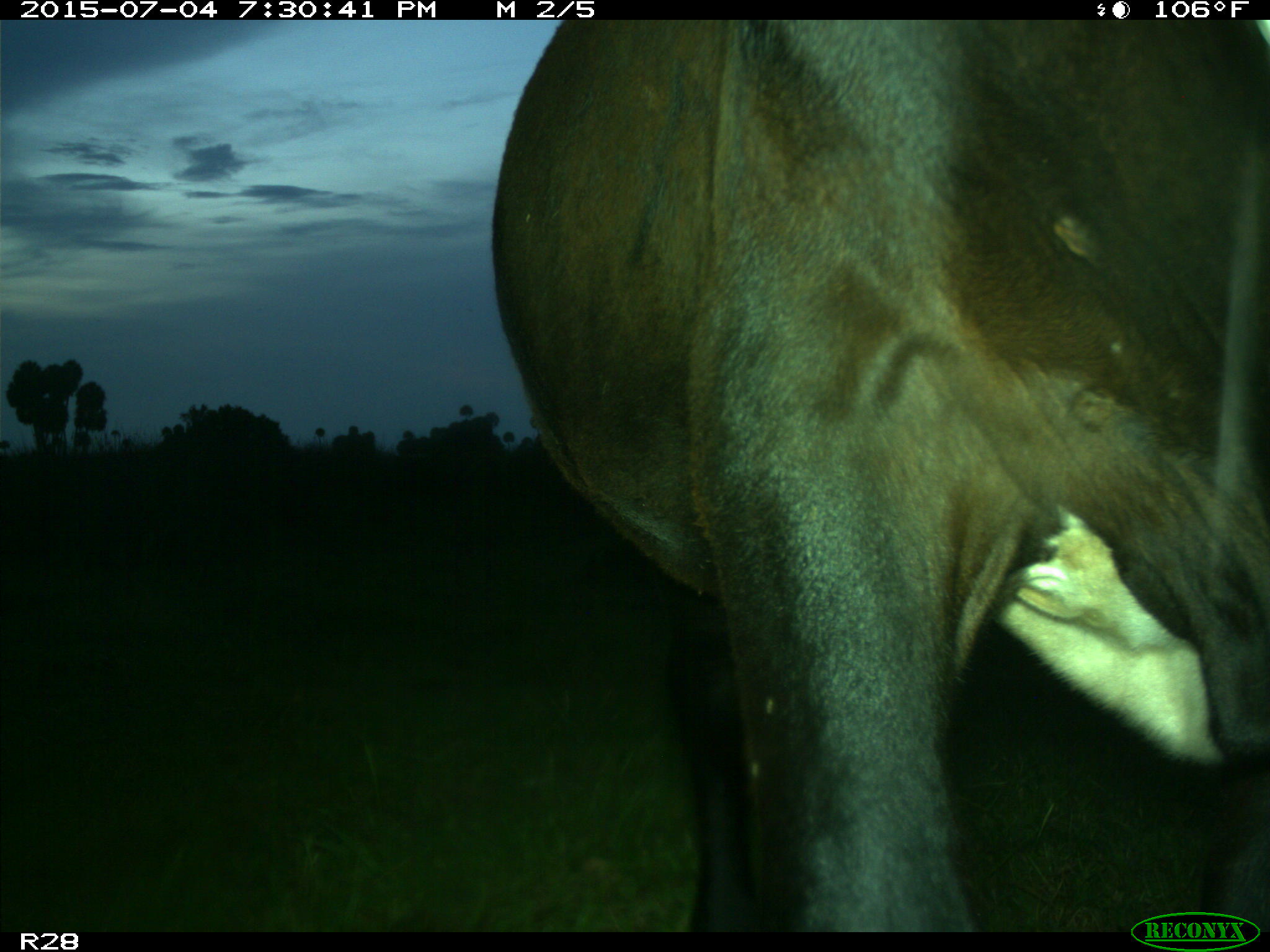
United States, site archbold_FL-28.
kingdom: Animalia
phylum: Chordata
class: Mammalia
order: Artiodactyla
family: Bovidae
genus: Bos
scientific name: Bos taurus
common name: domestic cow